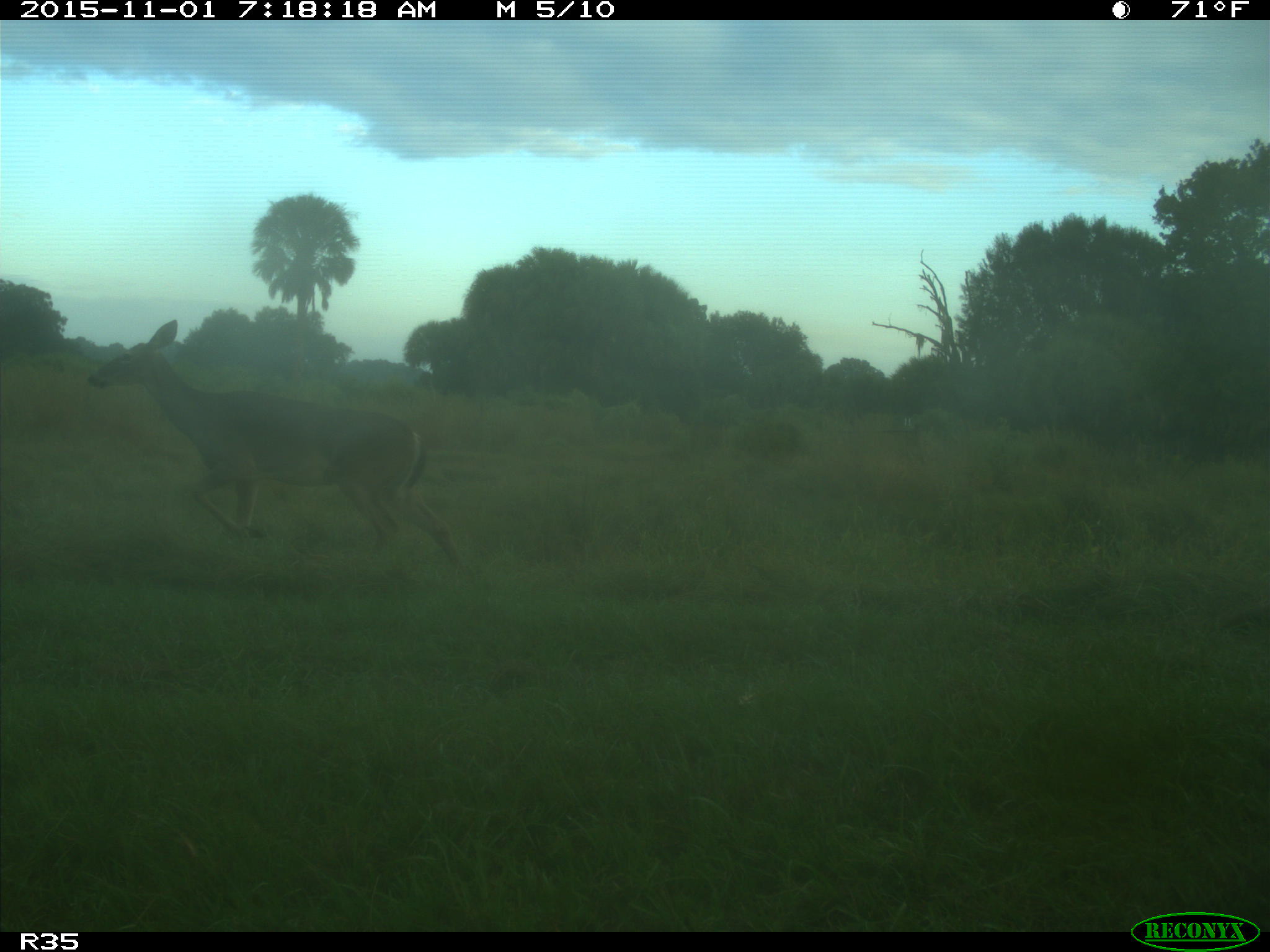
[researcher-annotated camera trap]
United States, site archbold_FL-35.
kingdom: Animalia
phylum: Chordata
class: Mammalia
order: Artiodactyla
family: Cervidae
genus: Odocoileus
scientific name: Odocoileus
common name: deer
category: unidentified deer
Unidentified deer (deer) (Odocoileus).